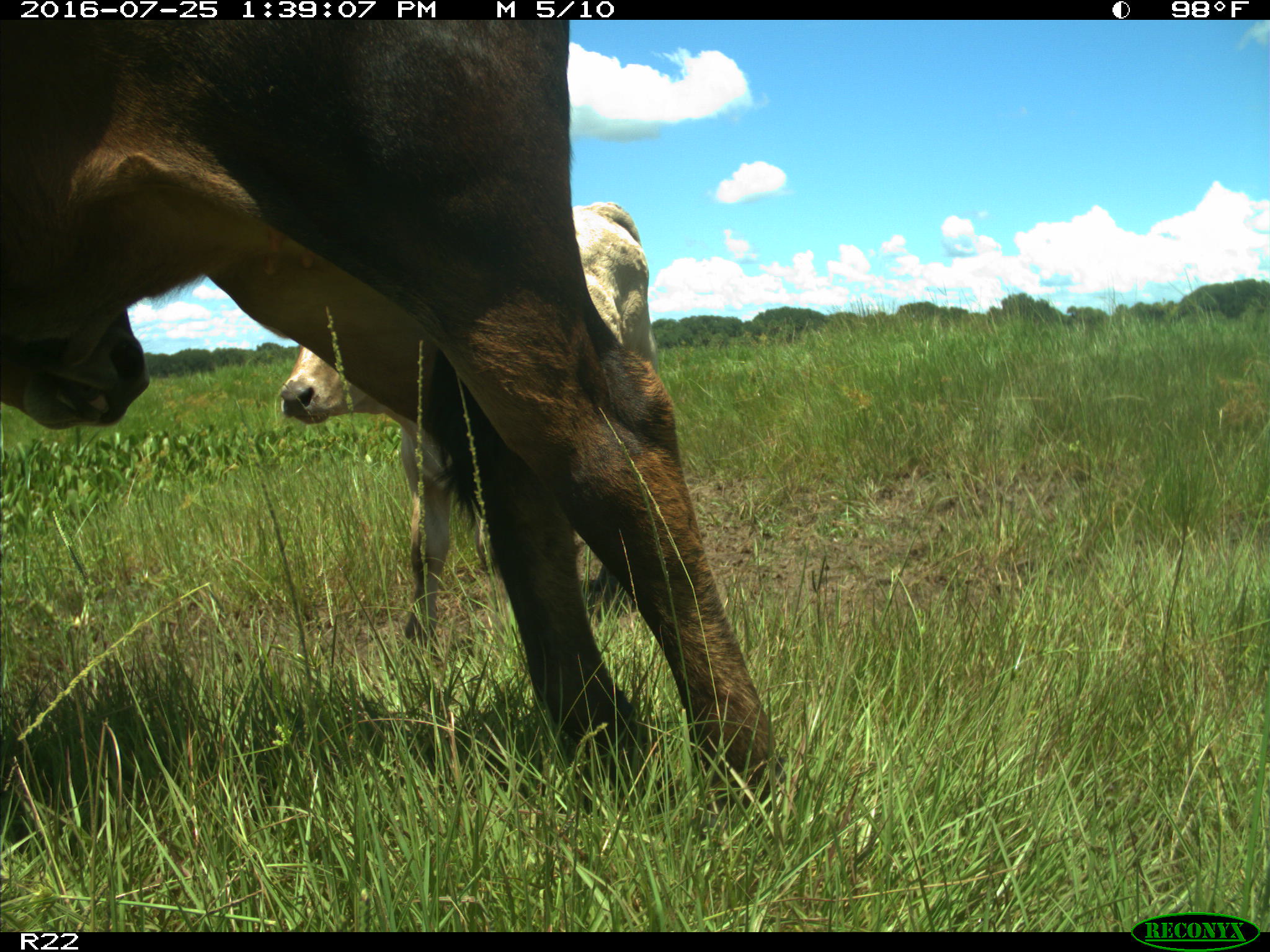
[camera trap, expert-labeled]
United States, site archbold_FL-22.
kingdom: Animalia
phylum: Chordata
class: Mammalia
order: Artiodactyla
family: Bovidae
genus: Bos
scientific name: Bos taurus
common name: domestic cow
Bos taurus (domestic cow).